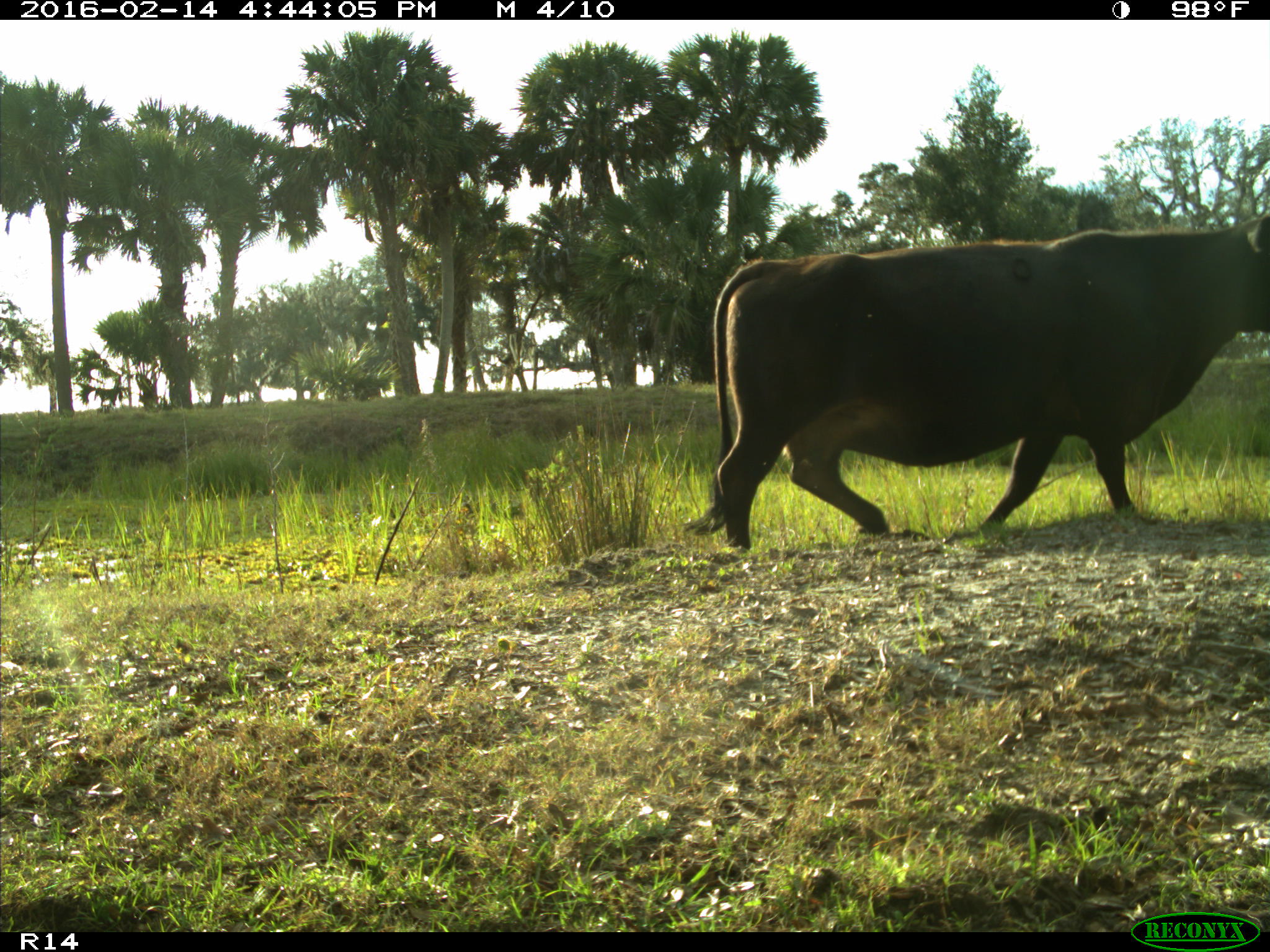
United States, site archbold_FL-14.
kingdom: Animalia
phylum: Chordata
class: Mammalia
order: Artiodactyla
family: Bovidae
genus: Bos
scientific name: Bos taurus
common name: domestic cow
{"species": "Bos taurus (domestic cow)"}